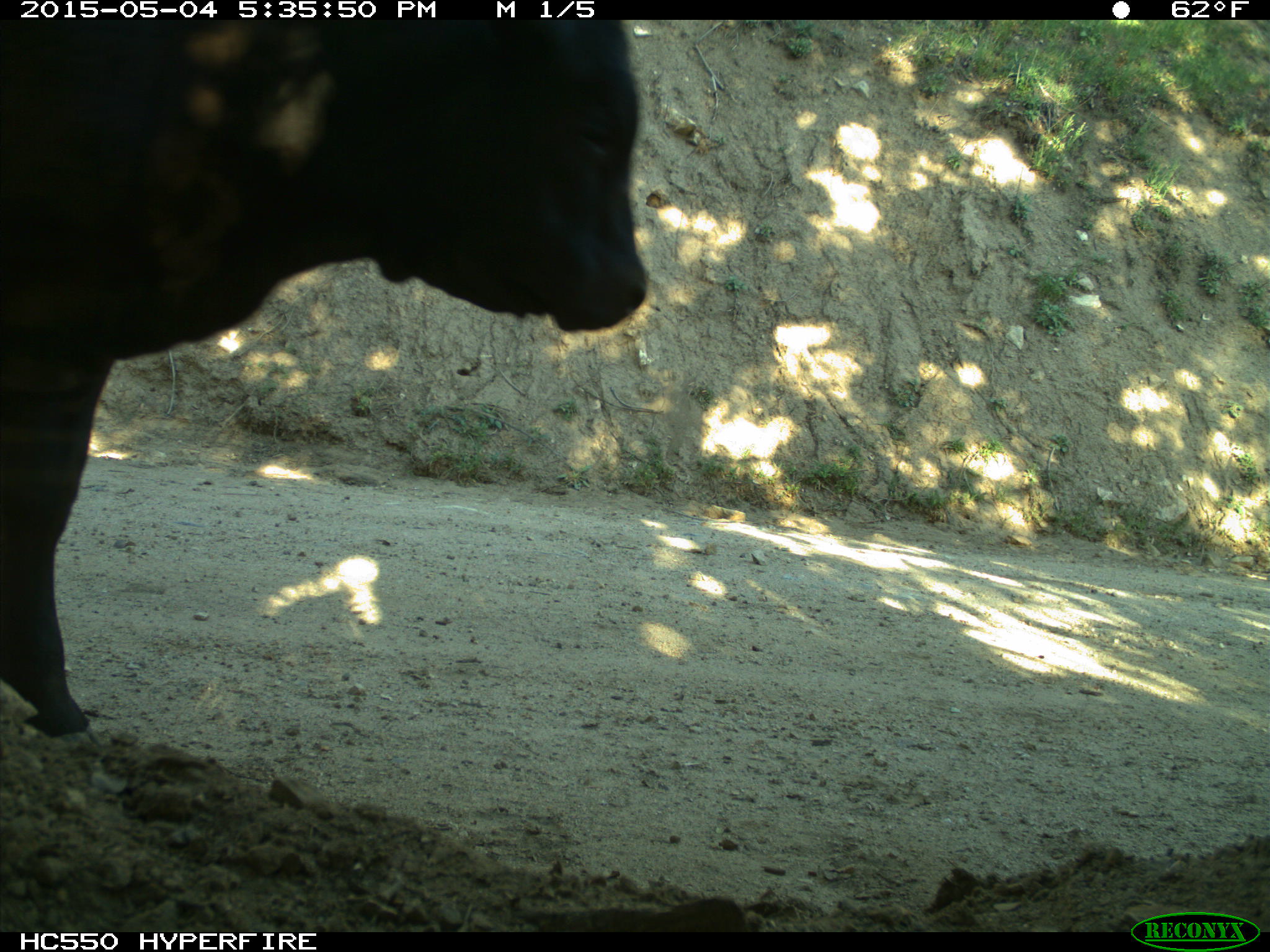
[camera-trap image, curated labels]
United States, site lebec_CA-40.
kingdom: Animalia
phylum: Chordata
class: Mammalia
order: Artiodactyla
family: Bovidae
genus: Bos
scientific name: Bos taurus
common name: domestic cow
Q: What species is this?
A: Bos taurus (domestic cow).